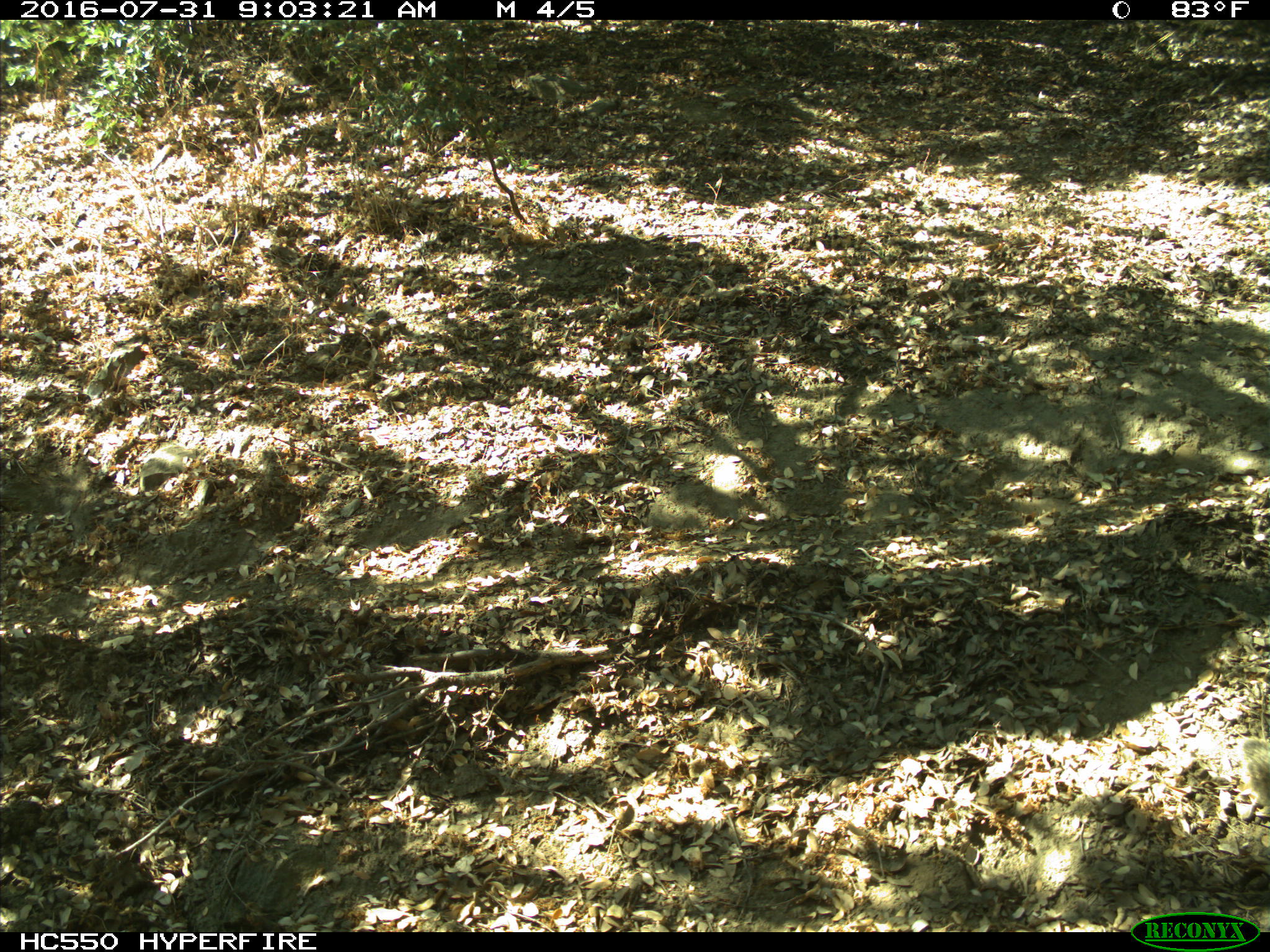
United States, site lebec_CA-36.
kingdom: Animalia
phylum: Chordata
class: Mammalia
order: Rodentia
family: Sciuridae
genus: Otospermophilus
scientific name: Otospermophilus beecheyi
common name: california ground squirrel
Otospermophilus beecheyi (california ground squirrel).